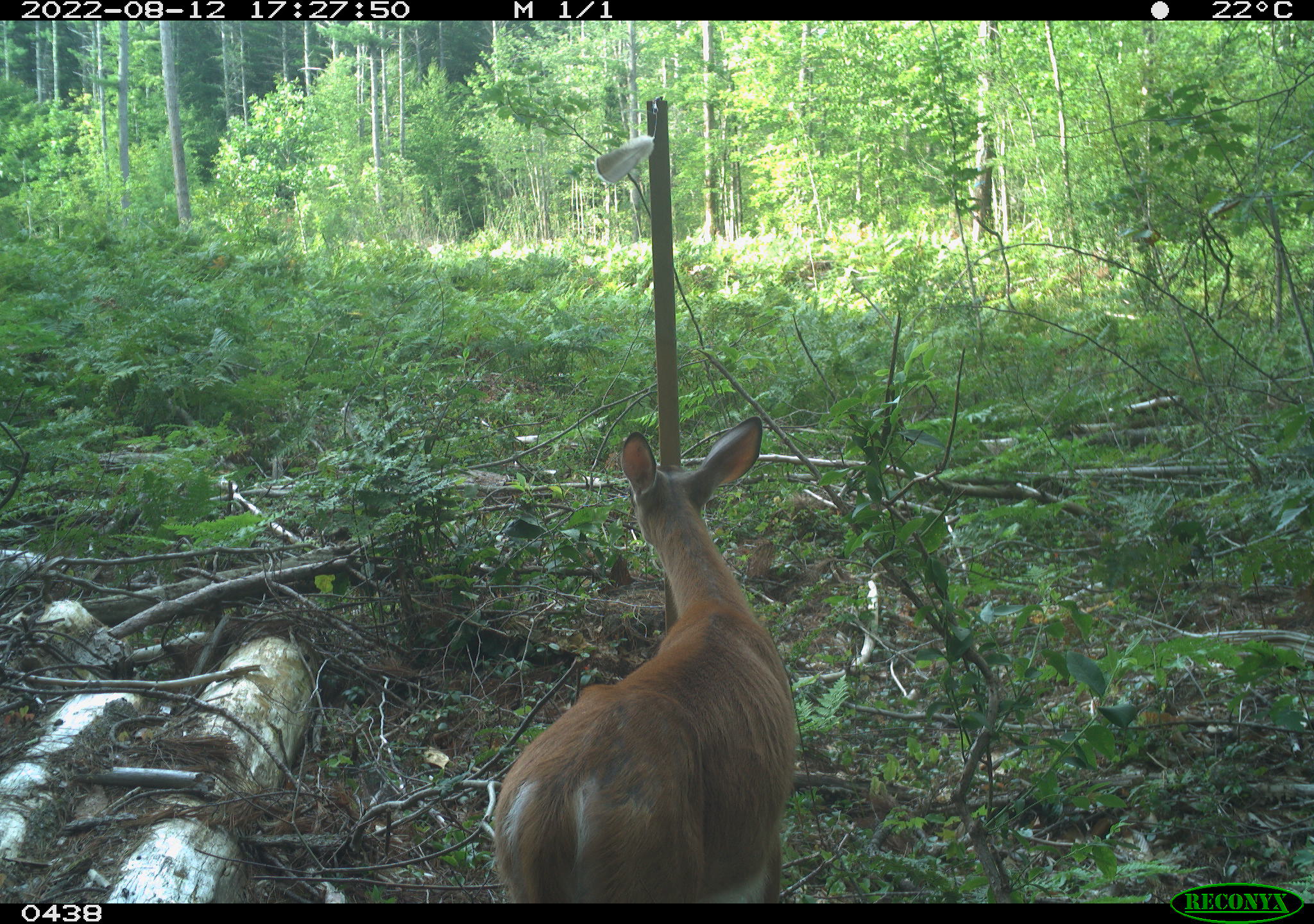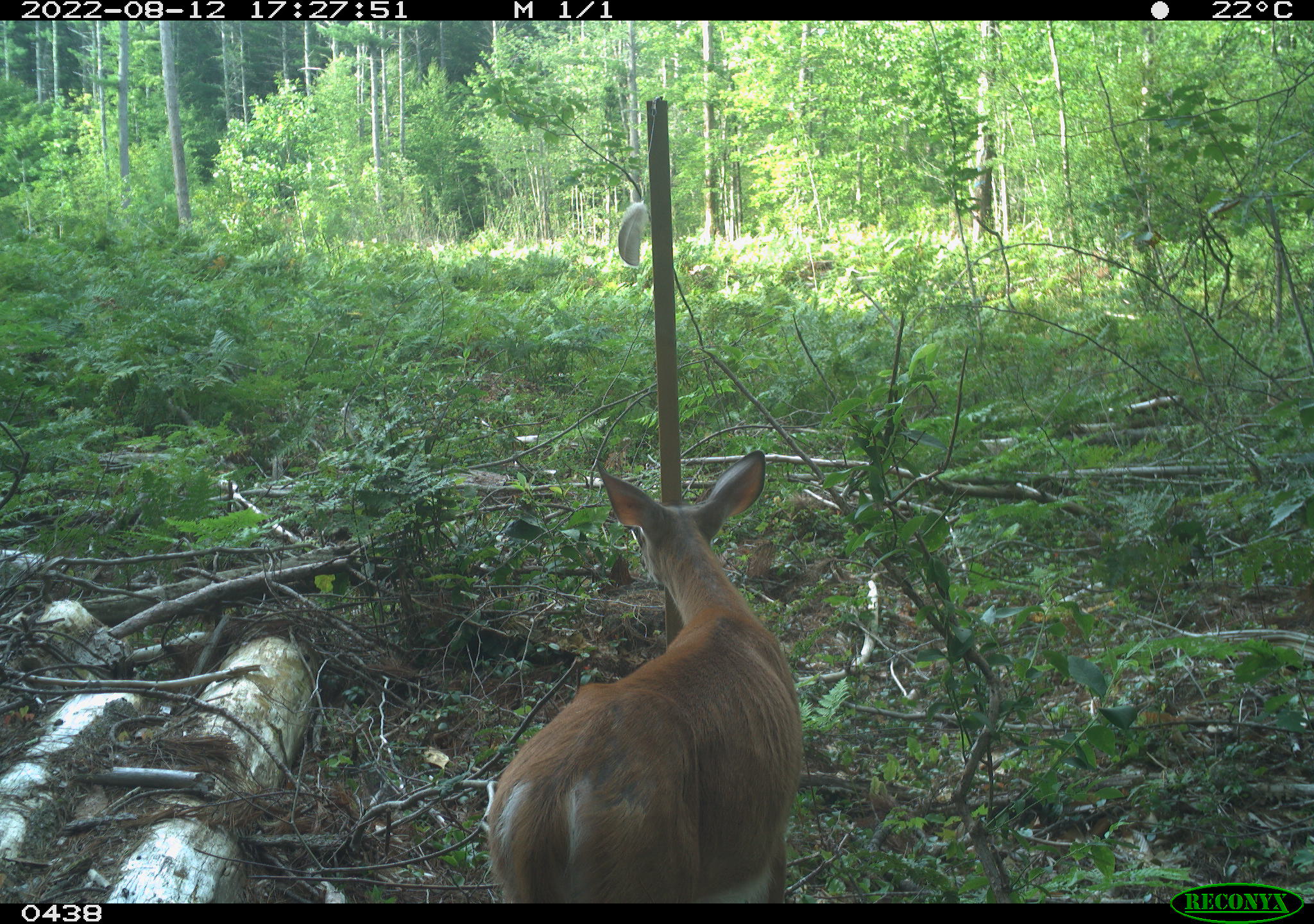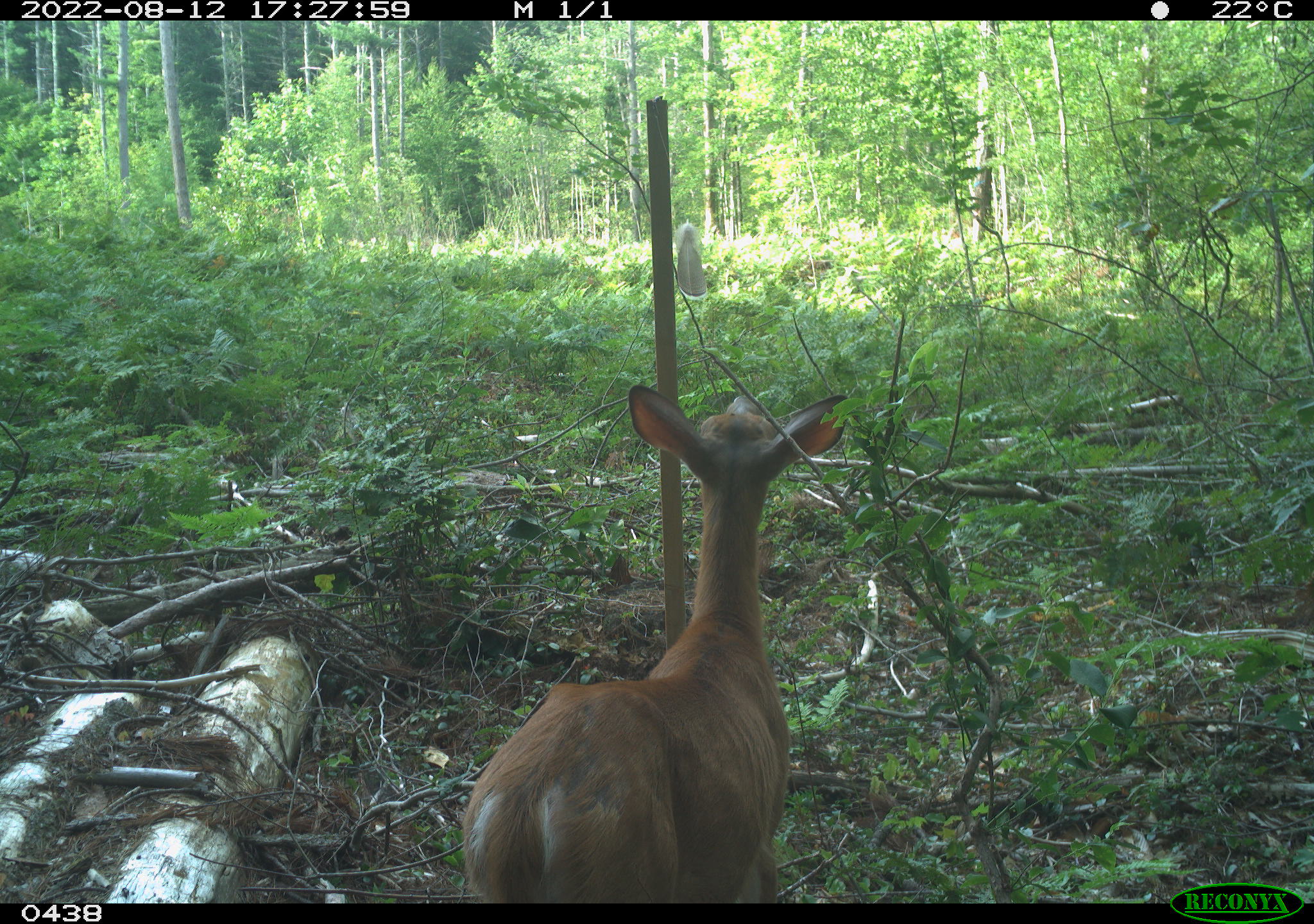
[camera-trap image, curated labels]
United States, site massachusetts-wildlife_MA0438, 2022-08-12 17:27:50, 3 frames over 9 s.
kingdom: Animalia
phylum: Chordata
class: Mammalia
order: Artiodactyla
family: Cervidae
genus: Odocoileus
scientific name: Odocoileus virginianus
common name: white-tailed deer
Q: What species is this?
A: White-tailed deer (Odocoileus virginianus).